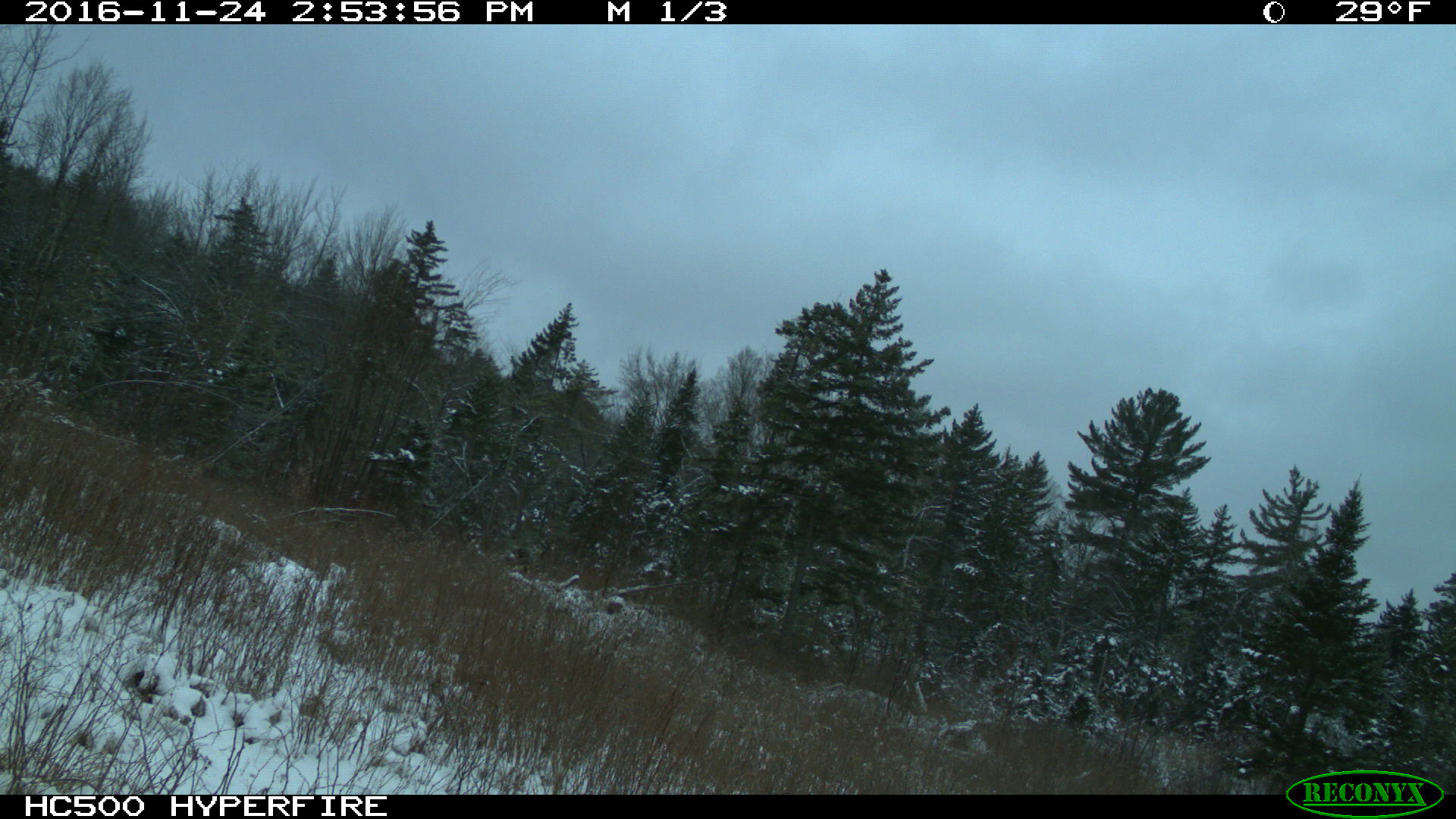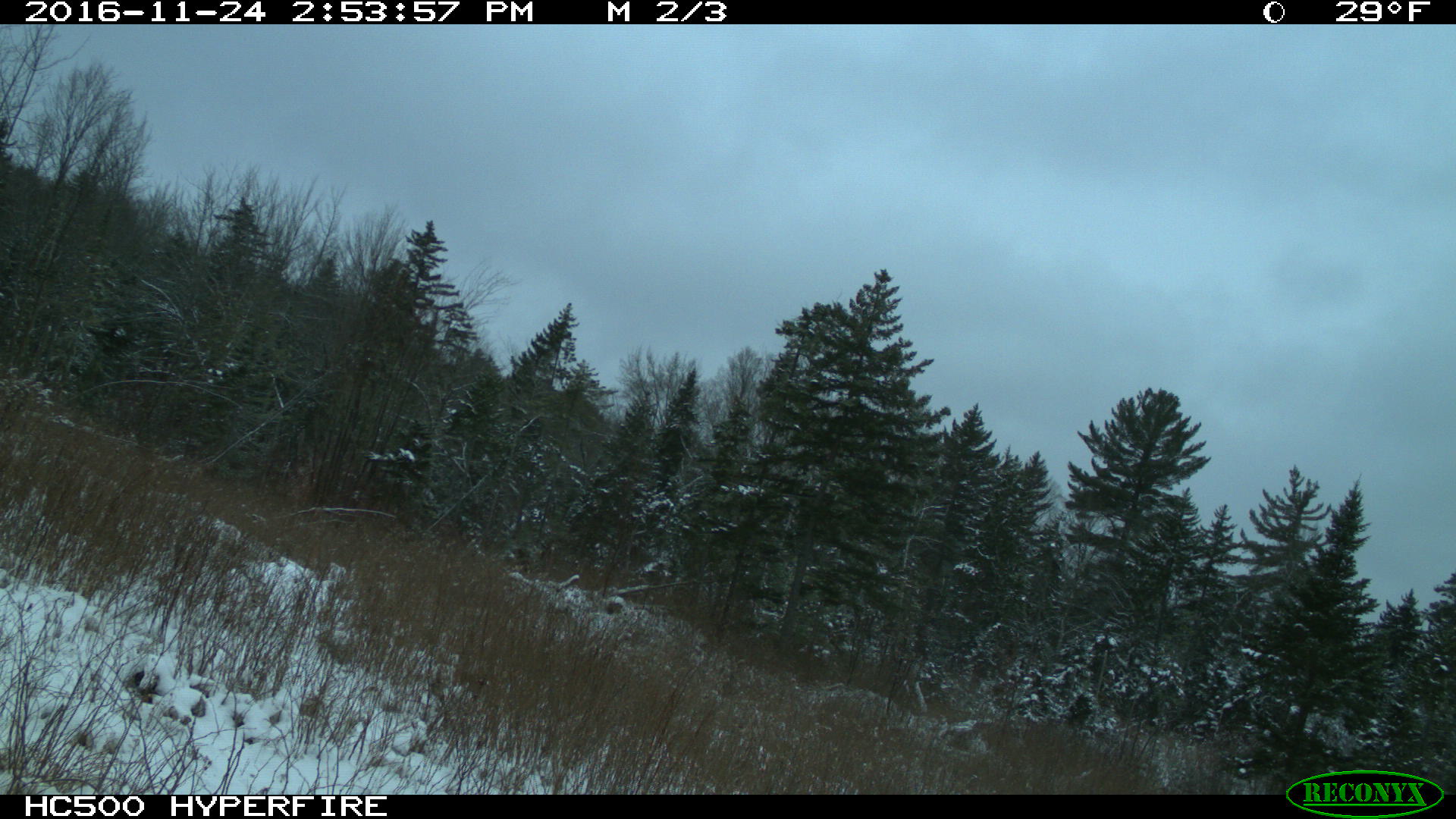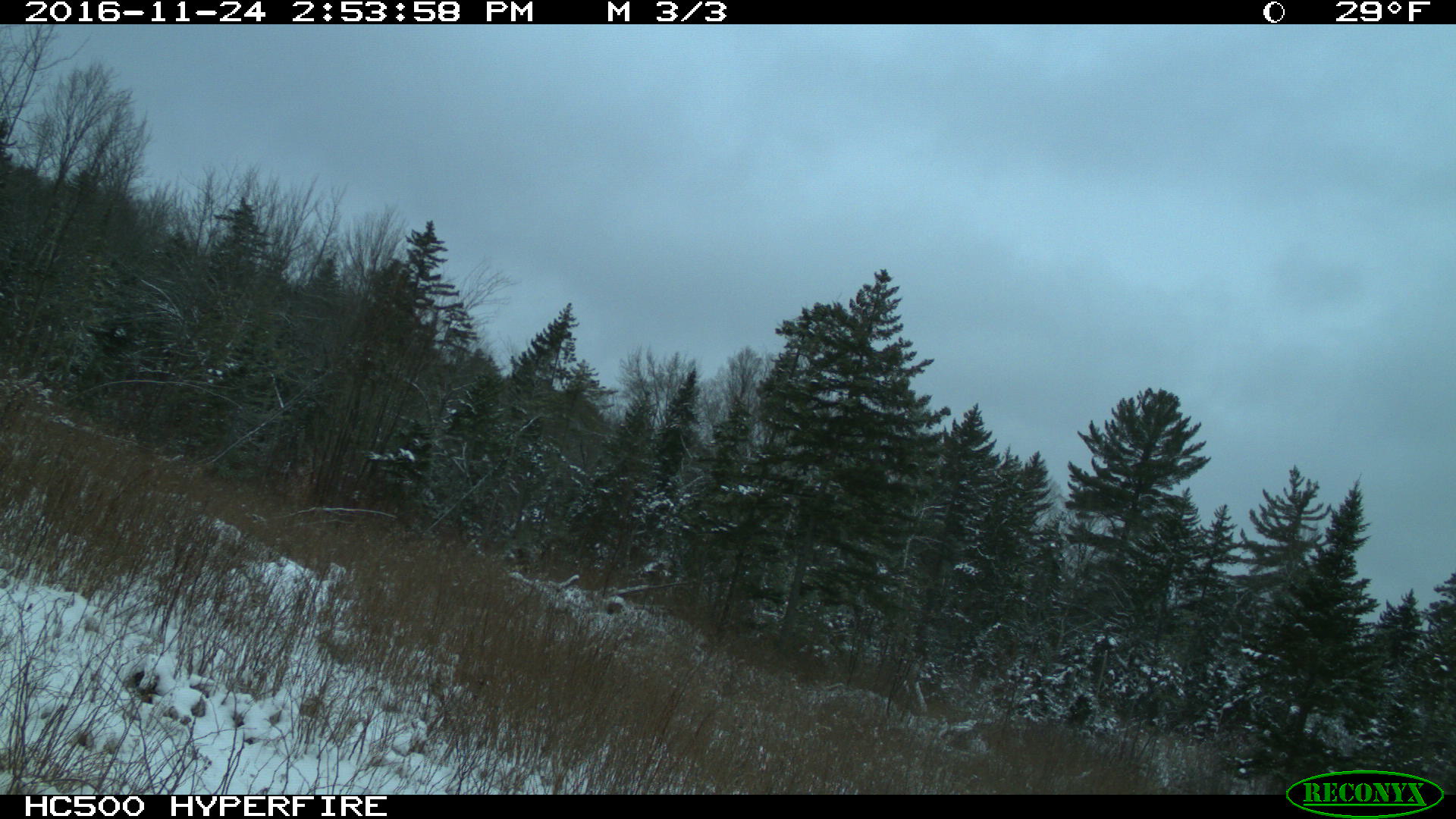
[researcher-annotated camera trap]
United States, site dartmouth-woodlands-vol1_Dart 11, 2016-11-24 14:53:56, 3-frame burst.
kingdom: Animalia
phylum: Chordata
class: Mammalia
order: Artiodactyla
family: Cervidae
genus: Alces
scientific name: Alces alces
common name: moose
Moose (Alces alces).